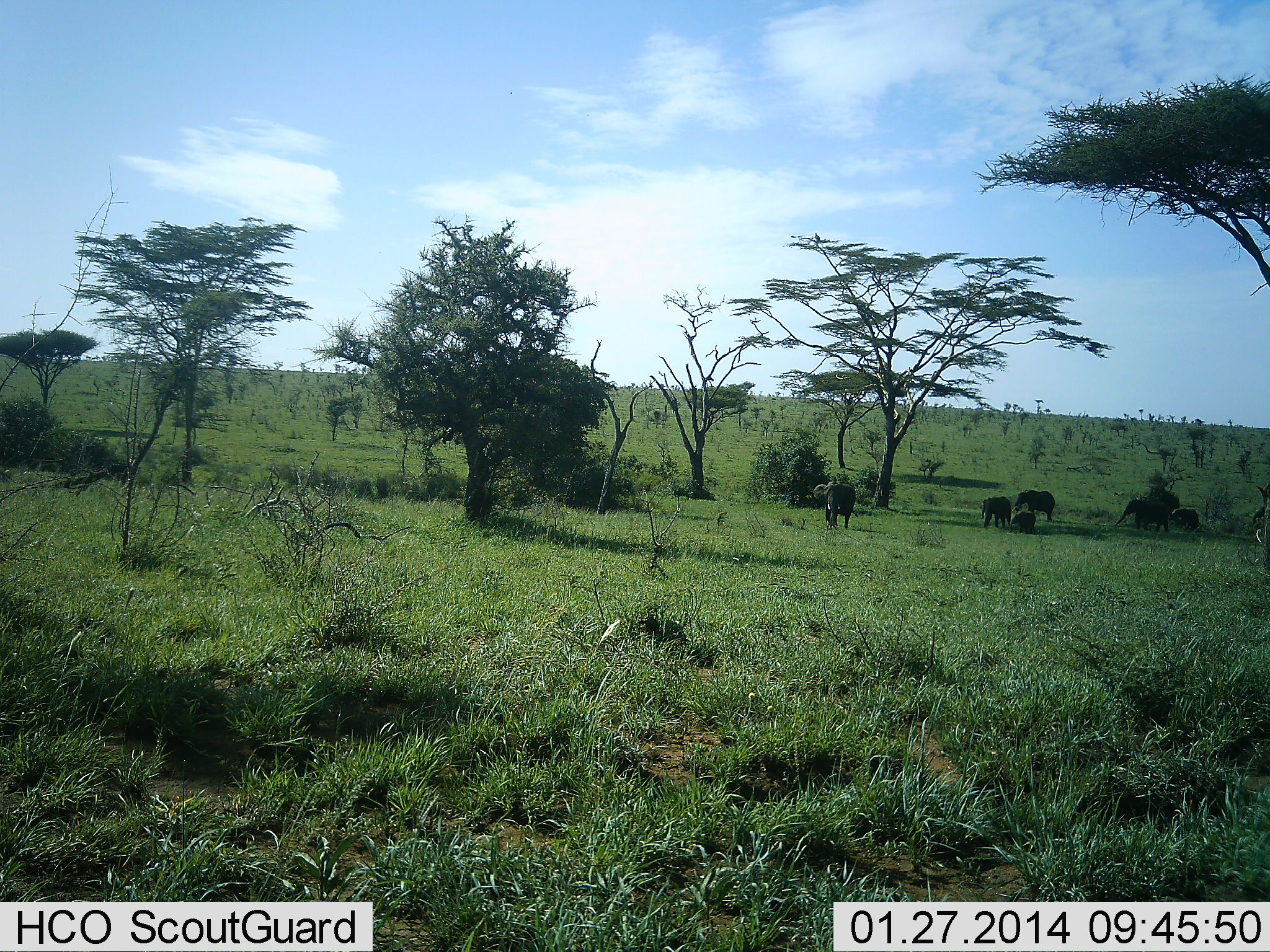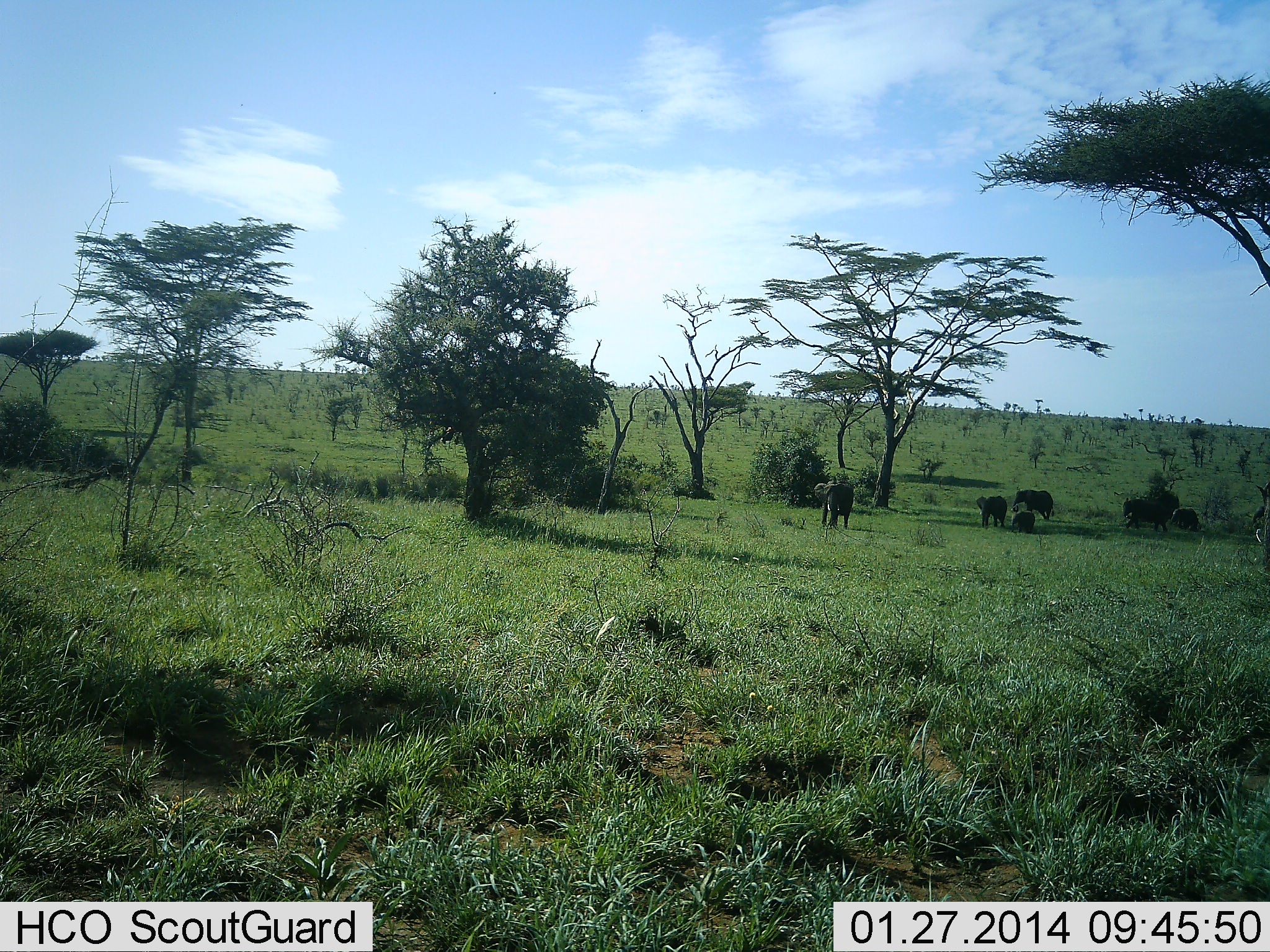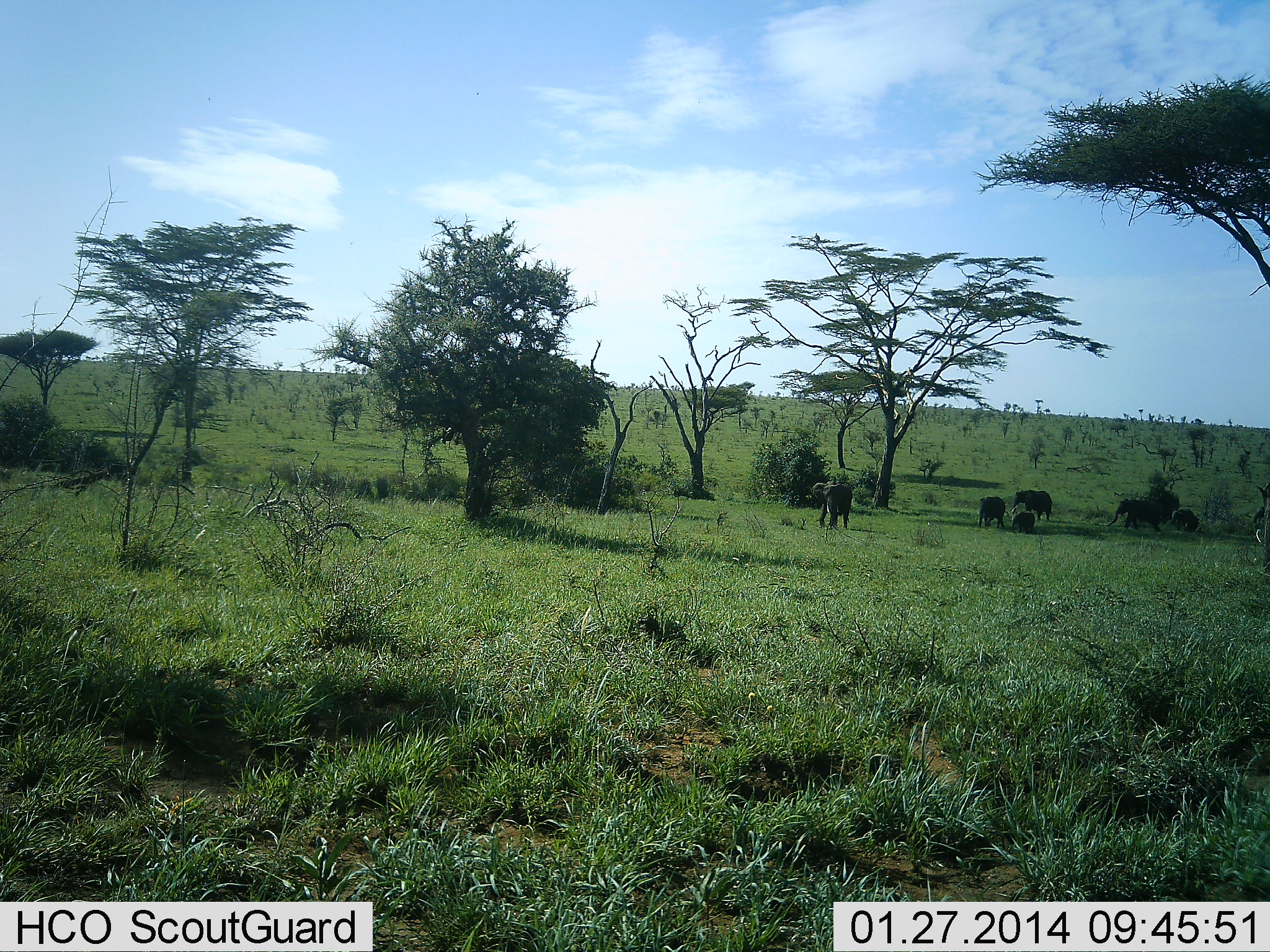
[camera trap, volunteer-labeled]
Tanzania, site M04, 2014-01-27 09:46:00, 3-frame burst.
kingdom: Animalia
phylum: Chordata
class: Mammalia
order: Proboscidea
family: Elephantidae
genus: Loxodonta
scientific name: Loxodonta africana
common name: african bush elephant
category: elephant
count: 6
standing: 70%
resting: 40%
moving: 50%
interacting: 10%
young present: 60%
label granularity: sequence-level